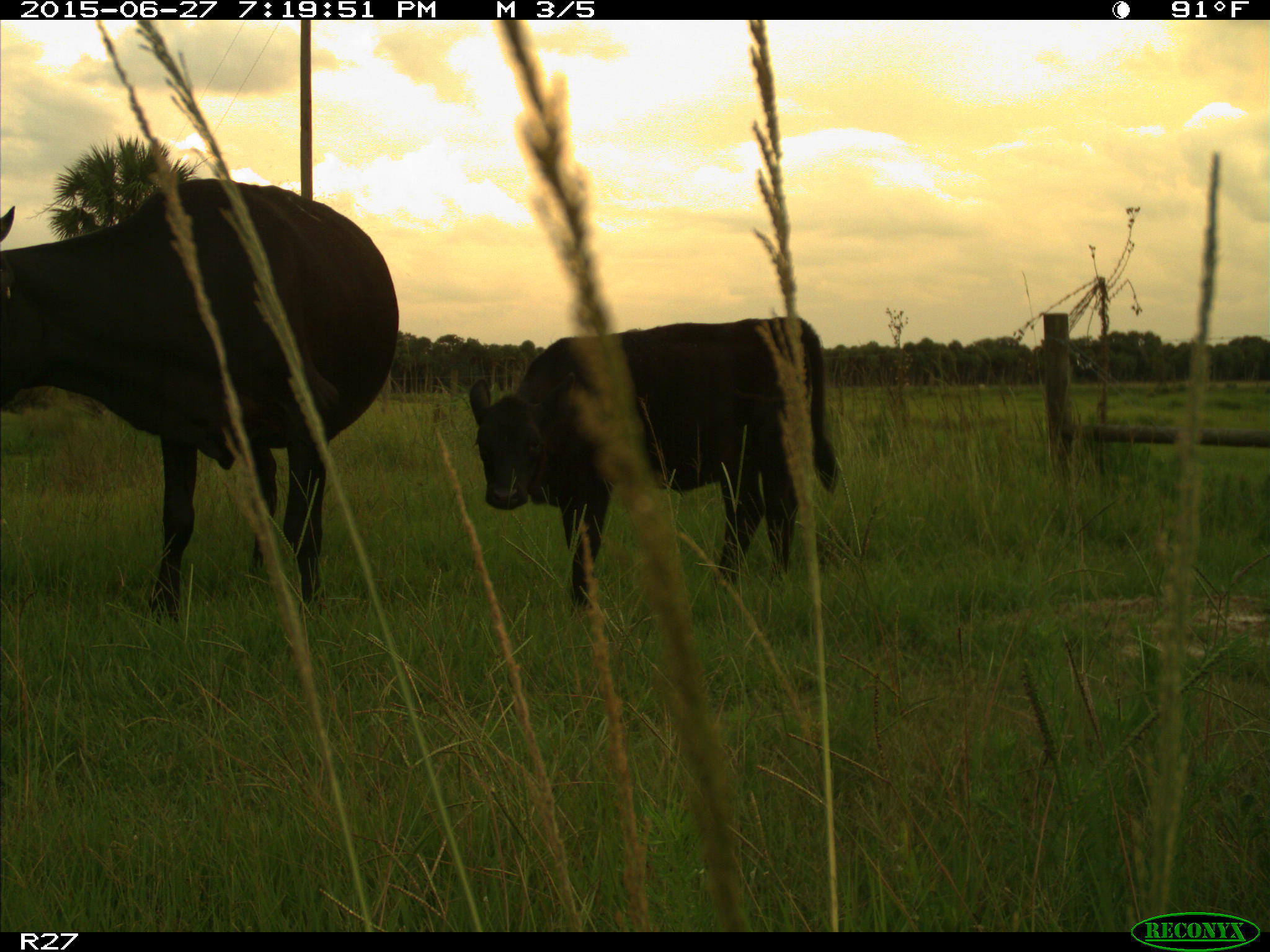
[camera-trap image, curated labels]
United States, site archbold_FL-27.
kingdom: Animalia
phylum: Chordata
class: Mammalia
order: Artiodactyla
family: Bovidae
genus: Bos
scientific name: Bos taurus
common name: domestic cow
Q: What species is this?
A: Bos taurus (domestic cow).